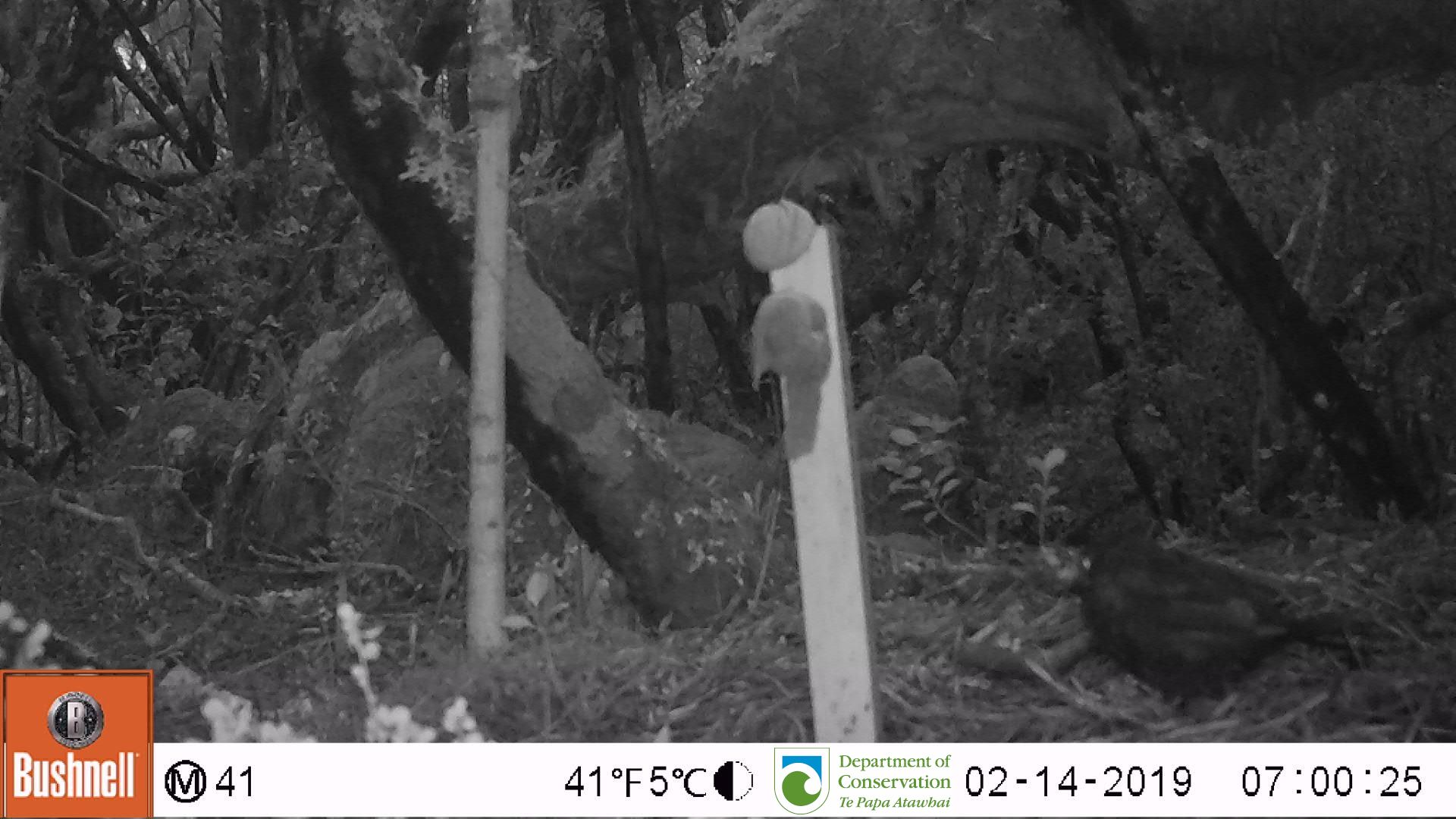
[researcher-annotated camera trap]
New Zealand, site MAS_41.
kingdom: Animalia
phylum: Chordata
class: Aves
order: Passeriformes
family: Turdidae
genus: Turdus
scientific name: Turdus merula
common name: eurasian blackbird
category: blackbird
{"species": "blackbird (eurasian blackbird) (Turdus merula)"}